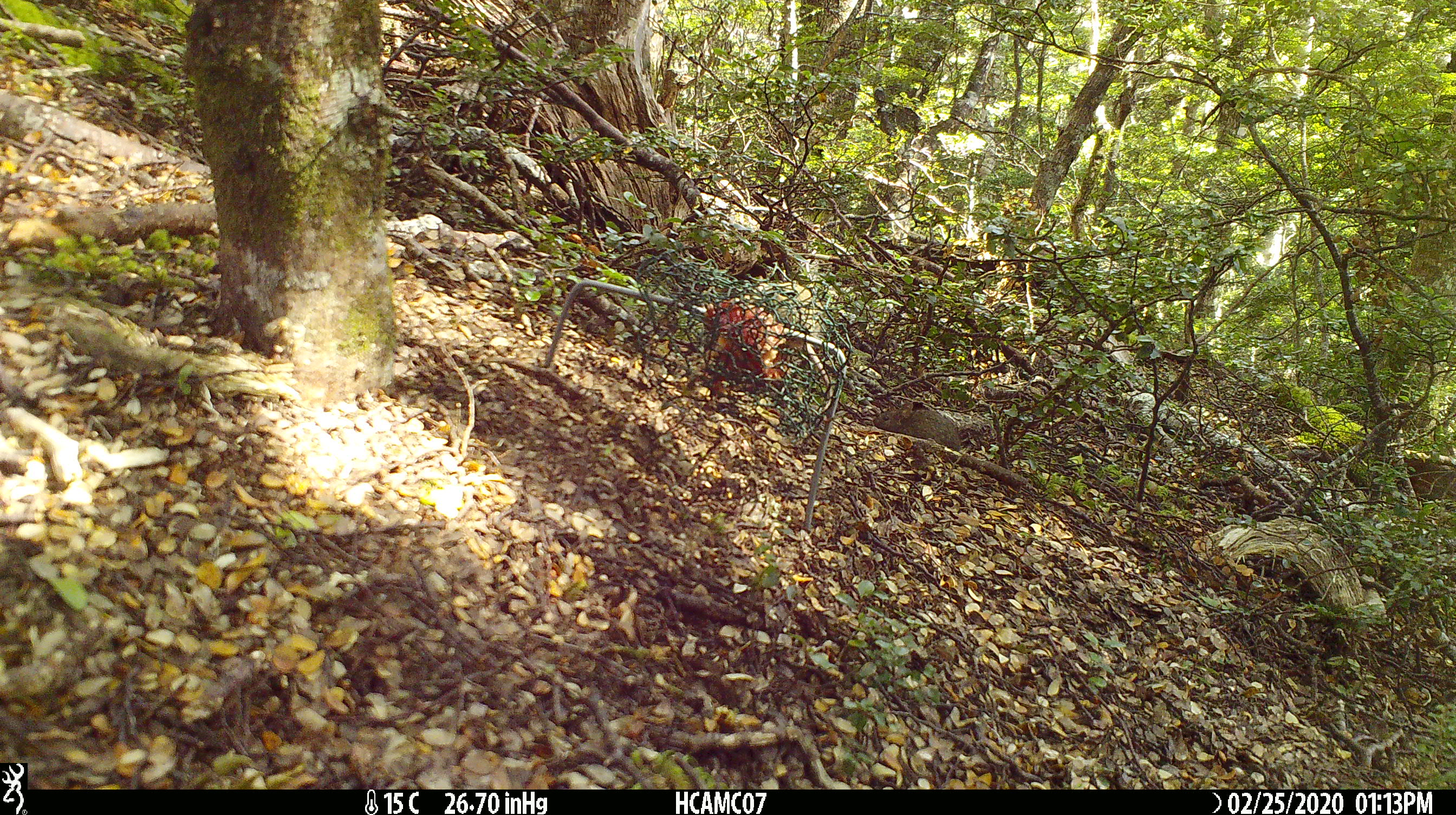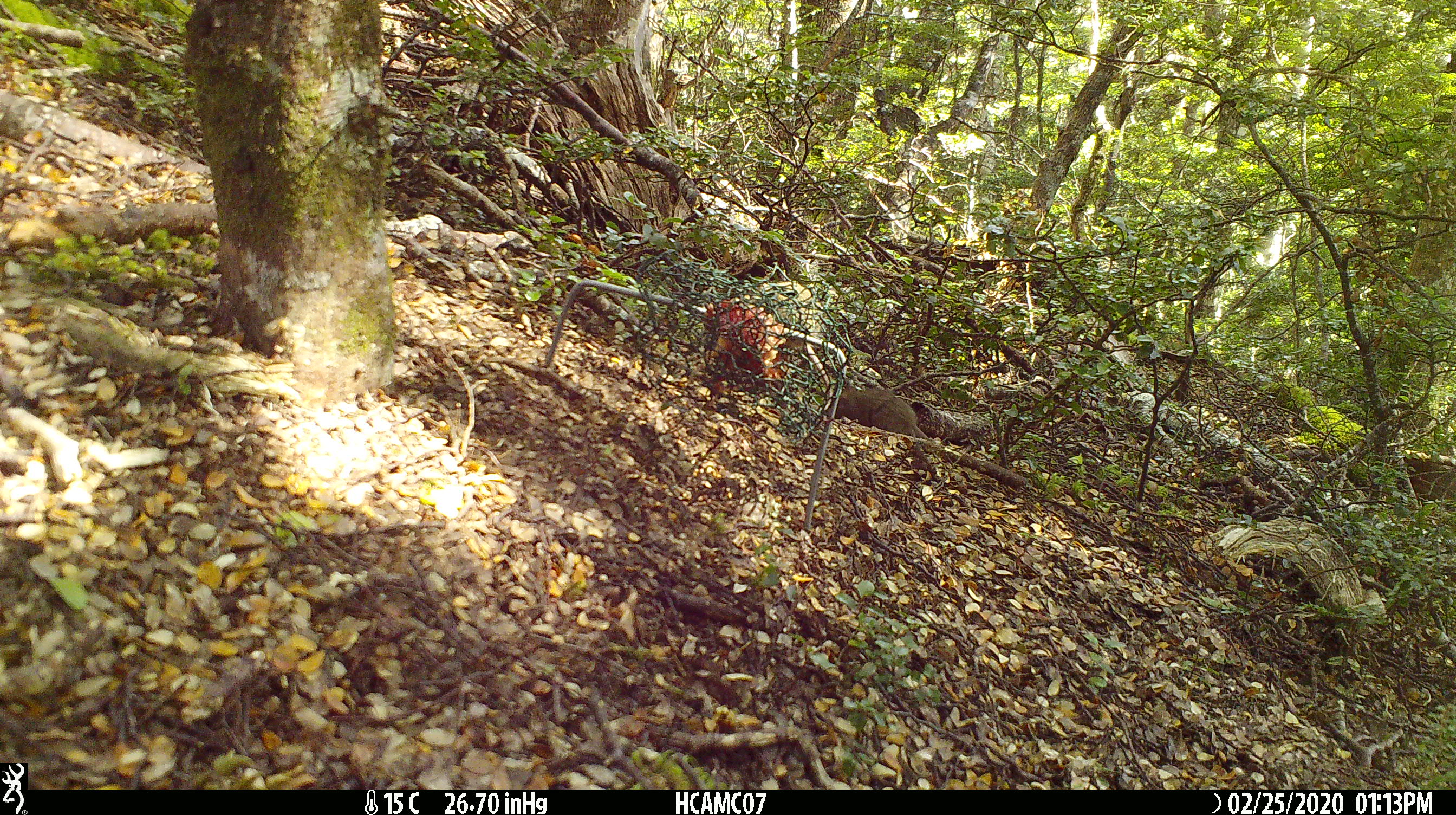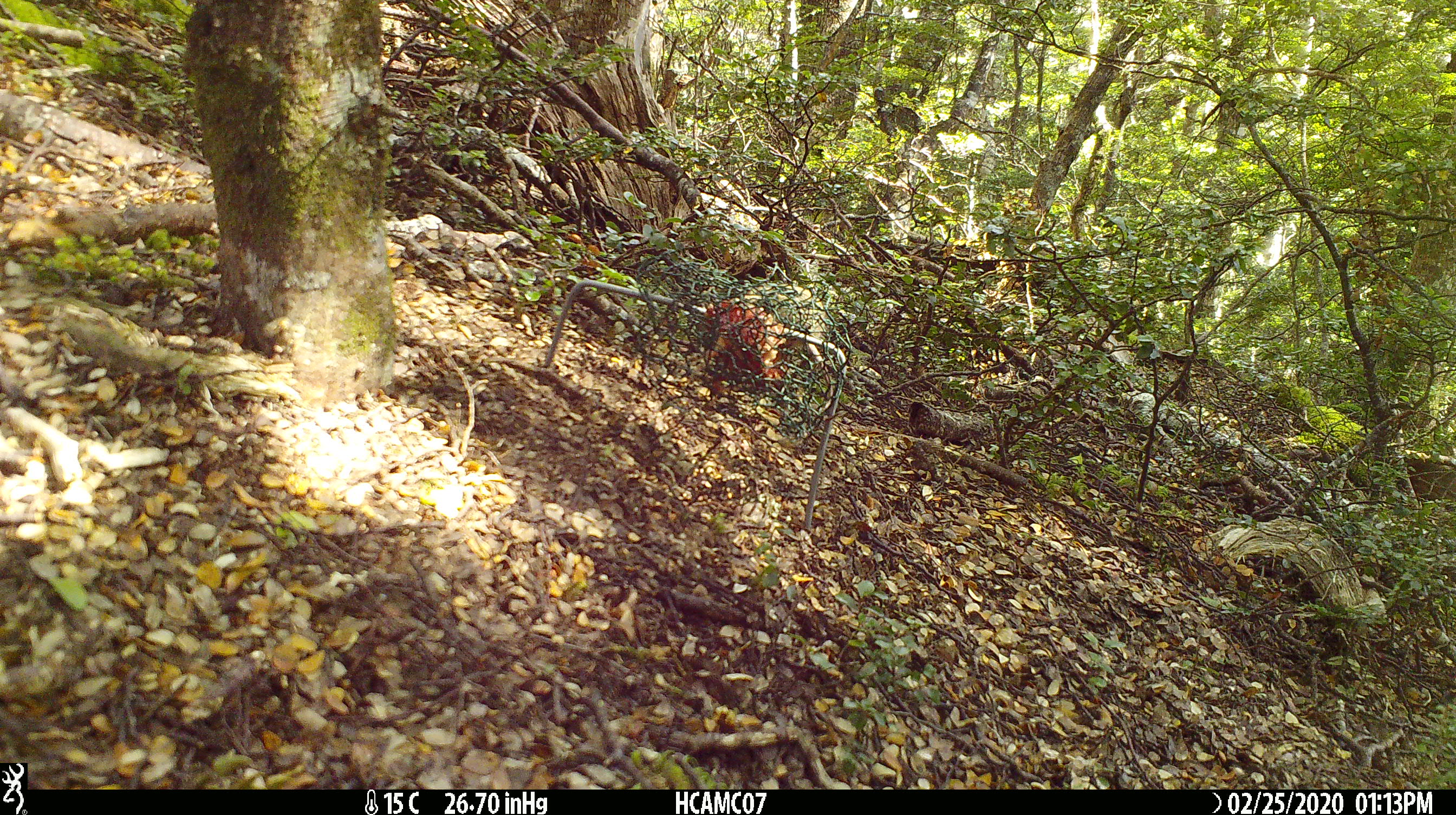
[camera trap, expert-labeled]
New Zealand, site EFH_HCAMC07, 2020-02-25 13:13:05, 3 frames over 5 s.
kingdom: Animalia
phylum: Chordata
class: Mammalia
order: Rodentia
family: Muridae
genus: Mus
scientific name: Mus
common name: mouse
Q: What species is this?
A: Mouse (Mus).